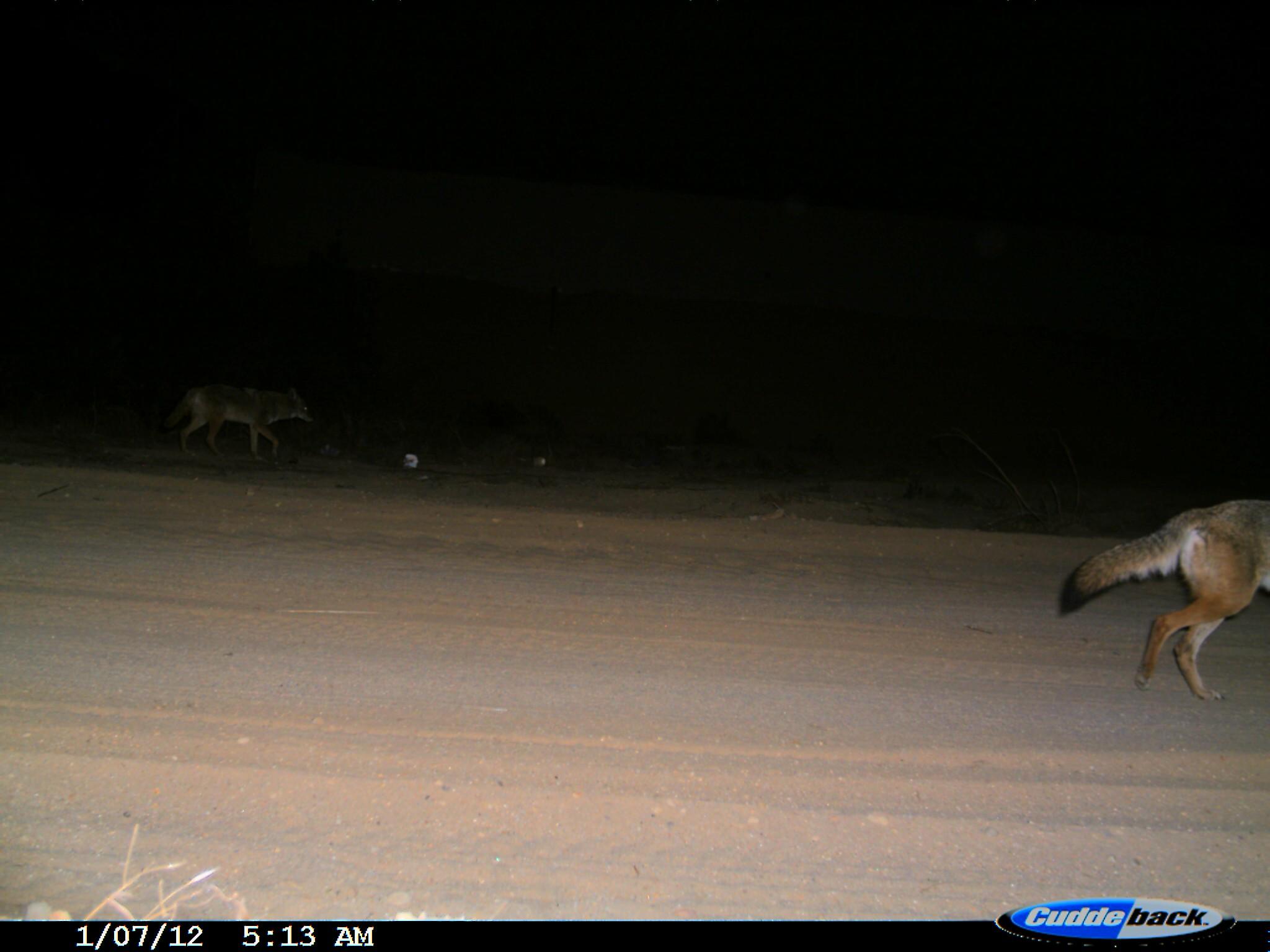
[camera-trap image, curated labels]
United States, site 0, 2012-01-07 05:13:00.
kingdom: Animalia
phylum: Chordata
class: Mammalia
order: Carnivora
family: Canidae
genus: Canis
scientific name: Canis latrans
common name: coyote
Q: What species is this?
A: Coyote (Canis latrans).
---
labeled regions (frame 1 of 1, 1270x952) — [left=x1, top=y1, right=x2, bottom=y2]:
coyote: [left=1054, top=479, right=1265, bottom=697]